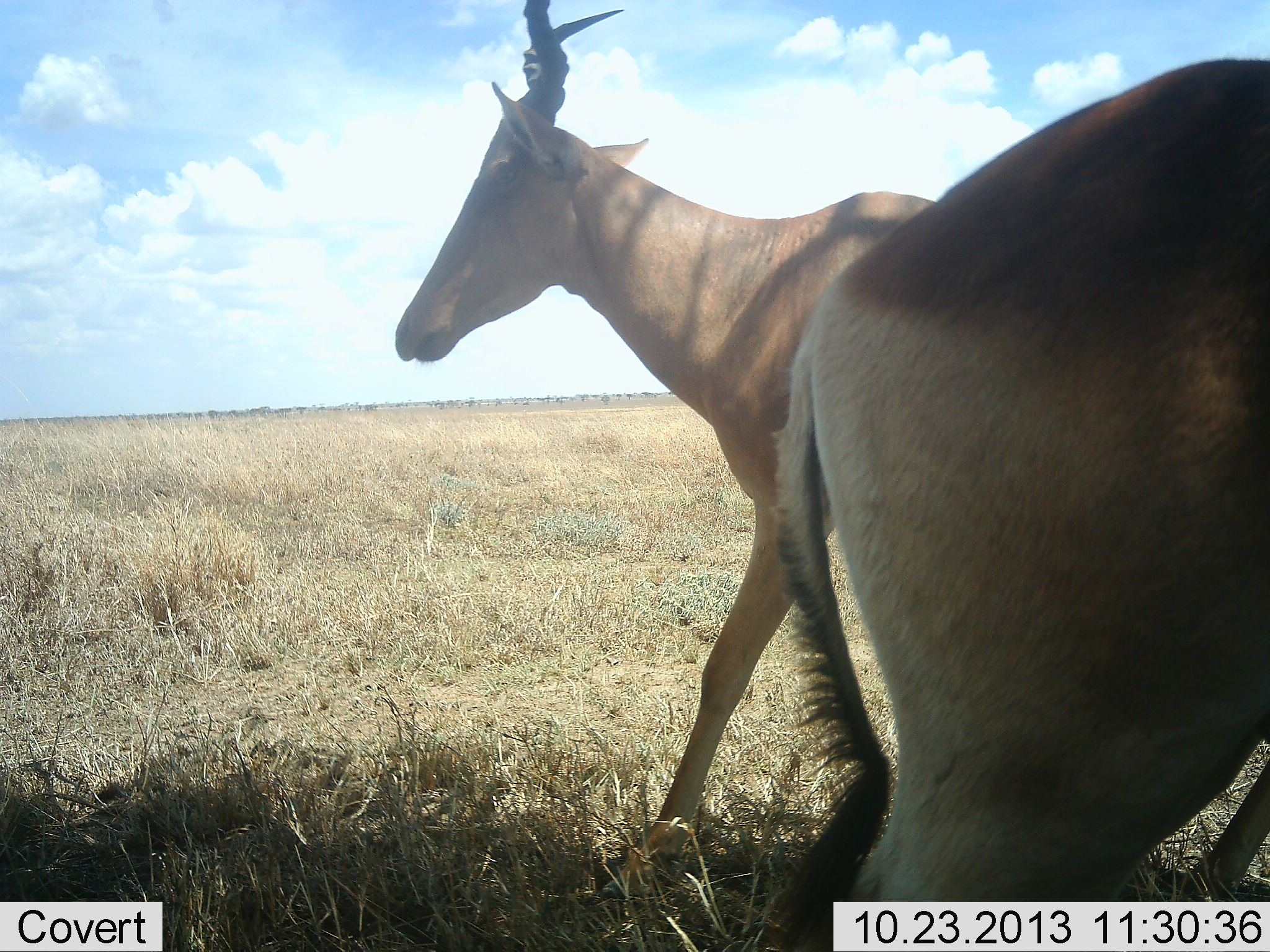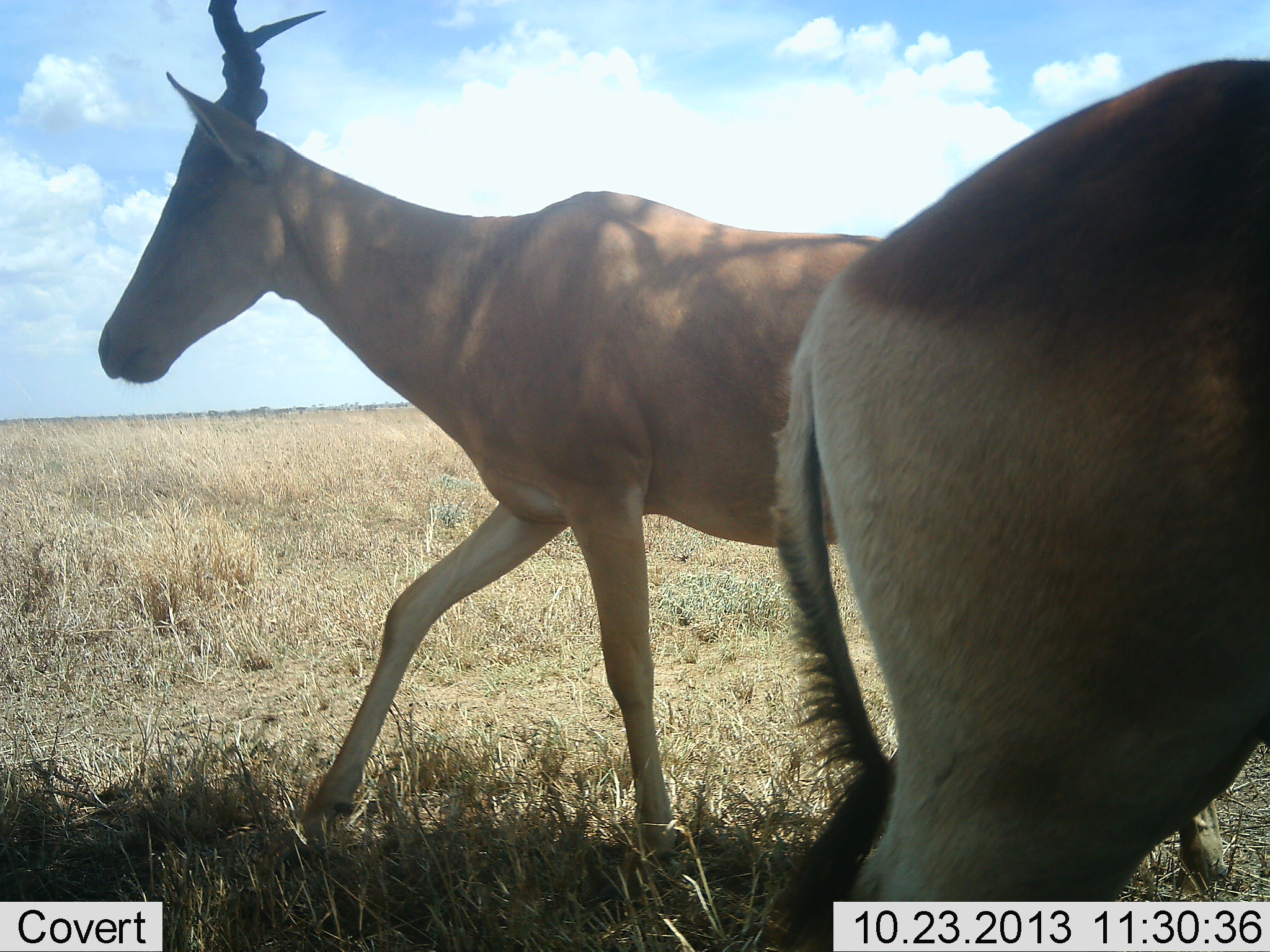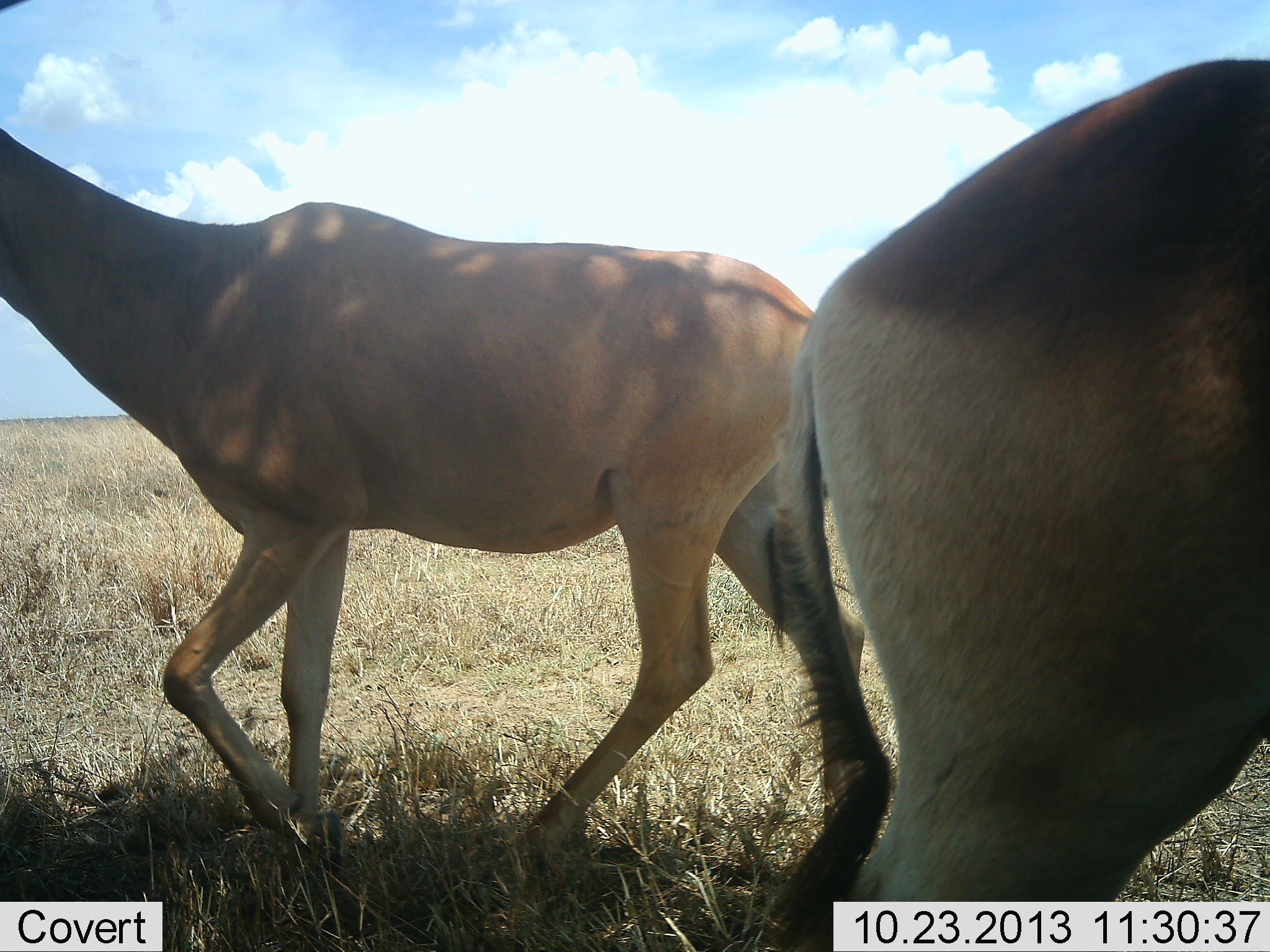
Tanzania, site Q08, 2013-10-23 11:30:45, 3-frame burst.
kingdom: Animalia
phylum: Chordata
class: Mammalia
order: Artiodactyla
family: Bovidae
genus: Alcelaphus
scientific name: Alcelaphus buselaphus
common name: hartebeest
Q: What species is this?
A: Hartebeest (Alcelaphus buselaphus).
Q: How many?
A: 2.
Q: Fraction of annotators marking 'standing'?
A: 83%.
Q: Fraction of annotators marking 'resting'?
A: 0%.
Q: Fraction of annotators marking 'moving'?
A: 88%.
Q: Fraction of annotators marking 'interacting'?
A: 0%.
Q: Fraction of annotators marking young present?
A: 0%.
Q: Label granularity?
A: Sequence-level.